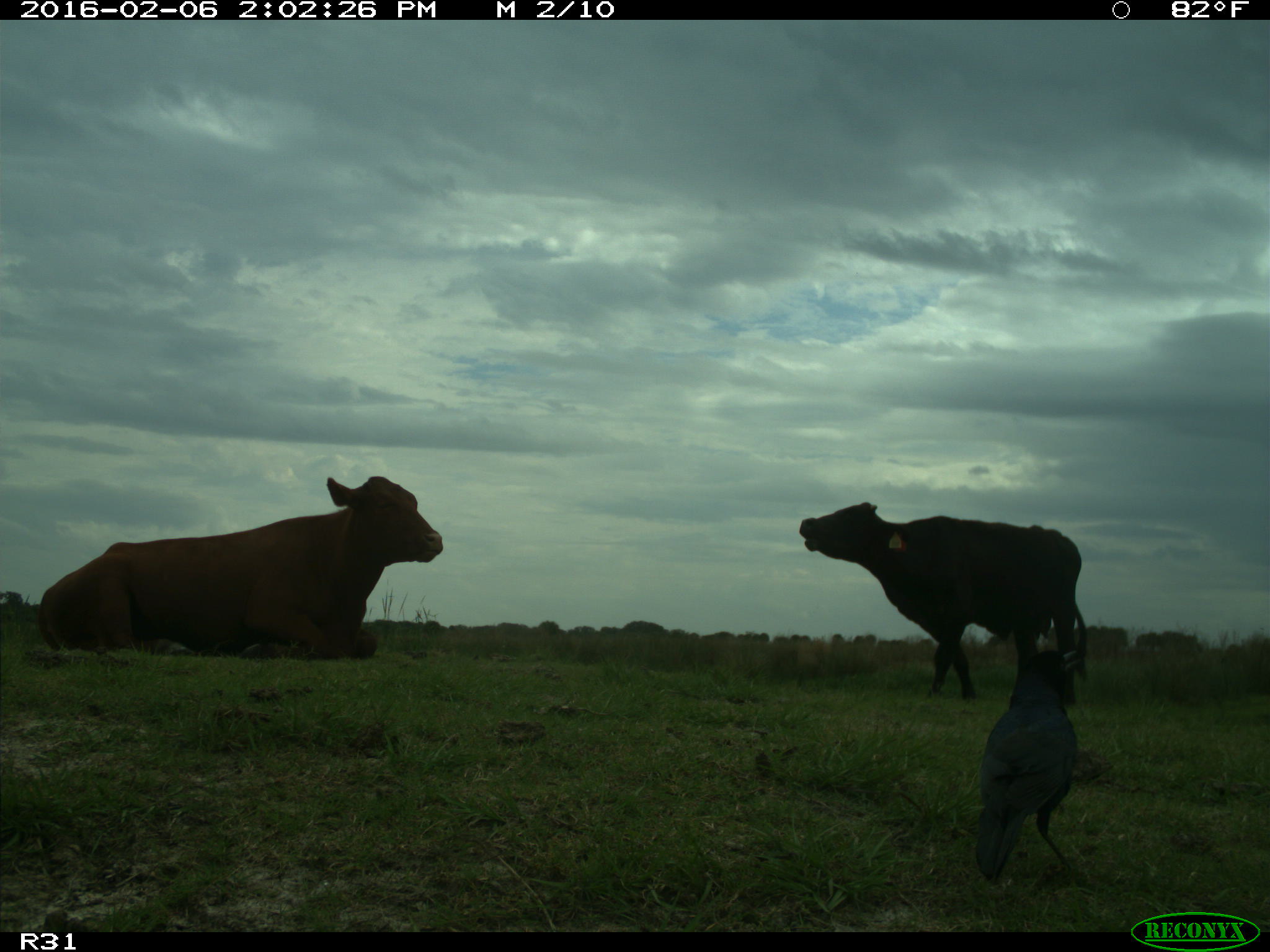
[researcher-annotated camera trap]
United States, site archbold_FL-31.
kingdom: Animalia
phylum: Chordata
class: Mammalia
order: Artiodactyla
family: Bovidae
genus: Bos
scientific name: Bos taurus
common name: domestic cow